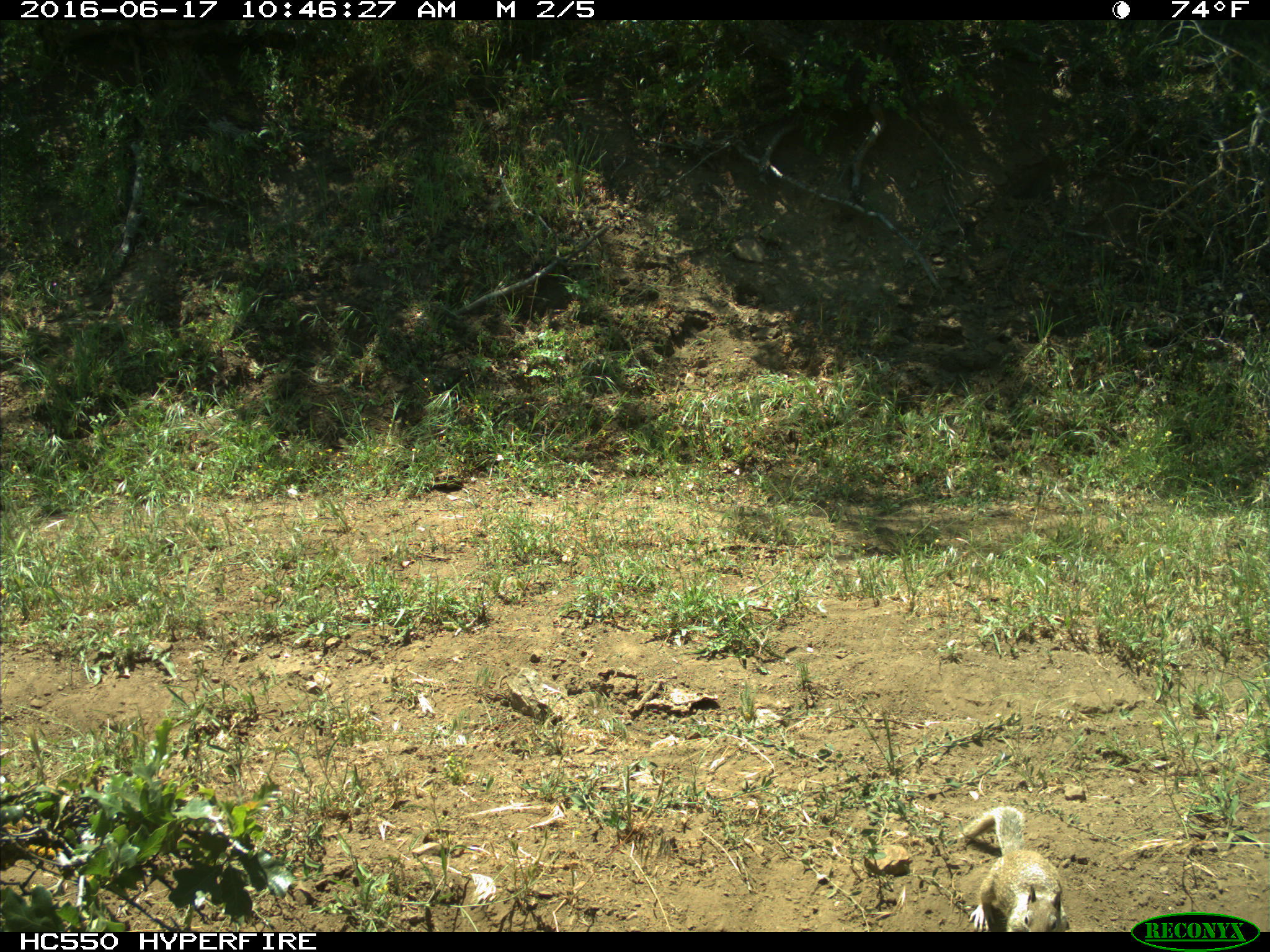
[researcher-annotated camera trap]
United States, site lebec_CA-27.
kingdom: Animalia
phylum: Chordata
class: Mammalia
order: Rodentia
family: Sciuridae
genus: Otospermophilus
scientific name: Otospermophilus beecheyi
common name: california ground squirrel